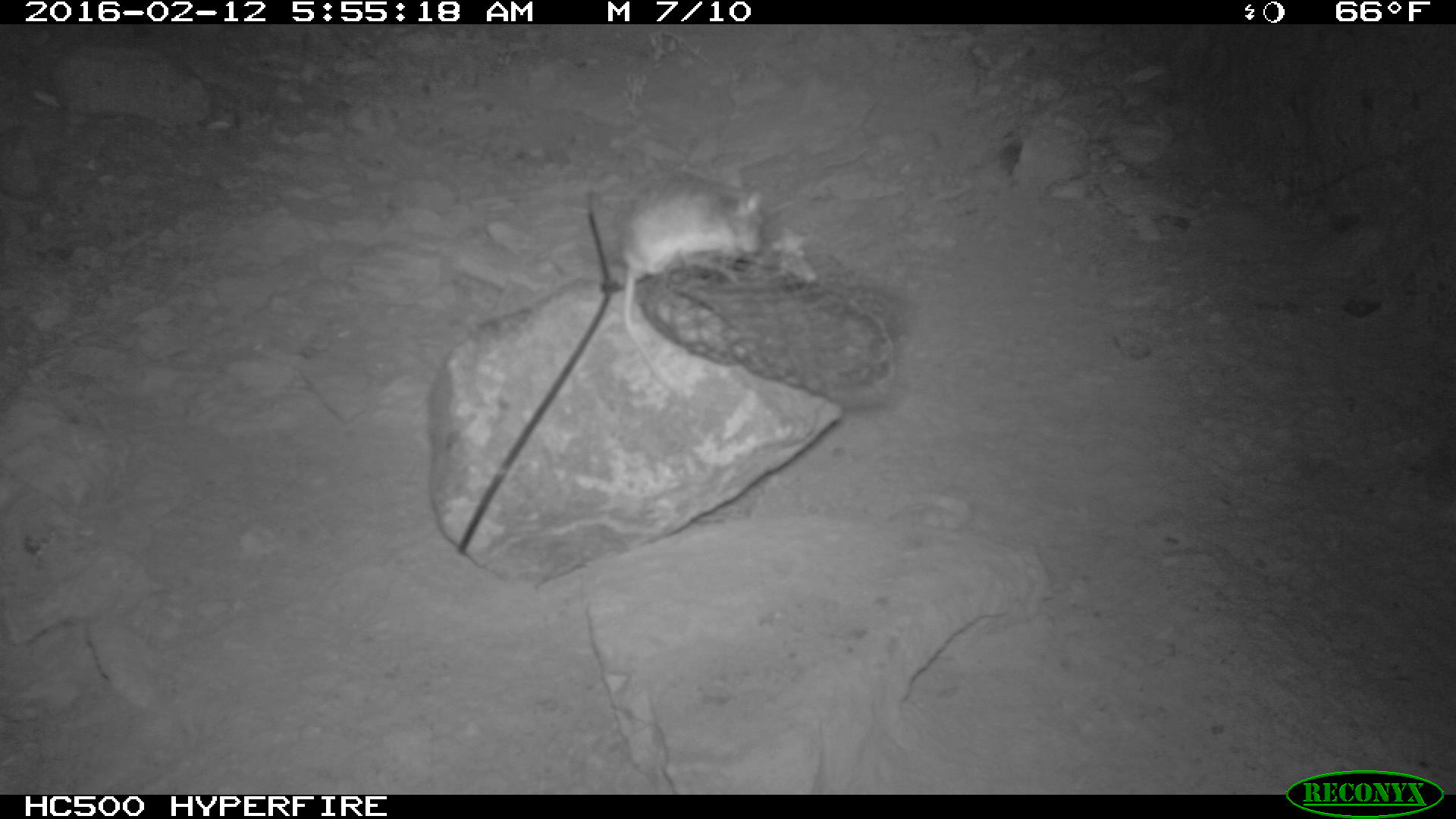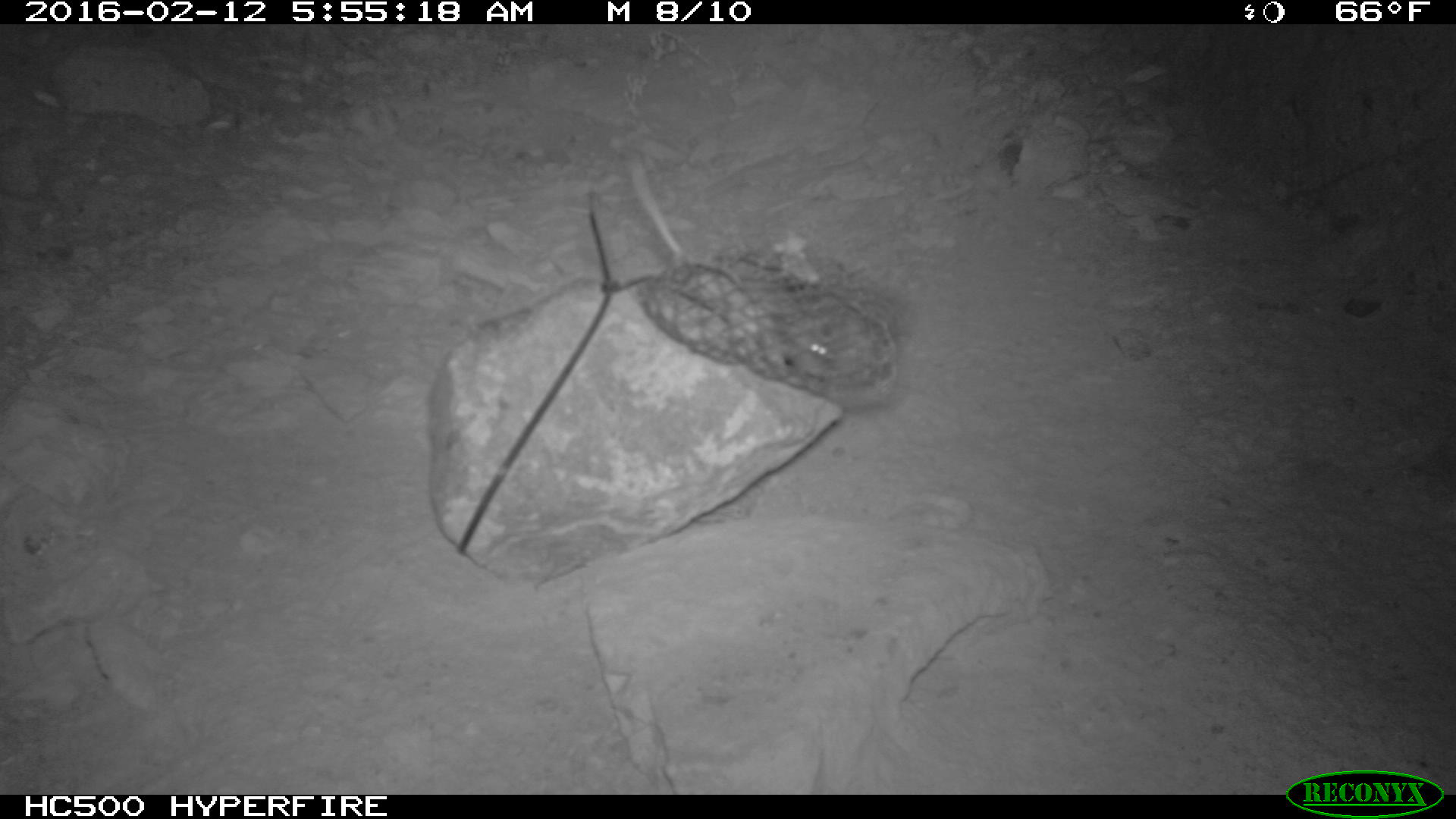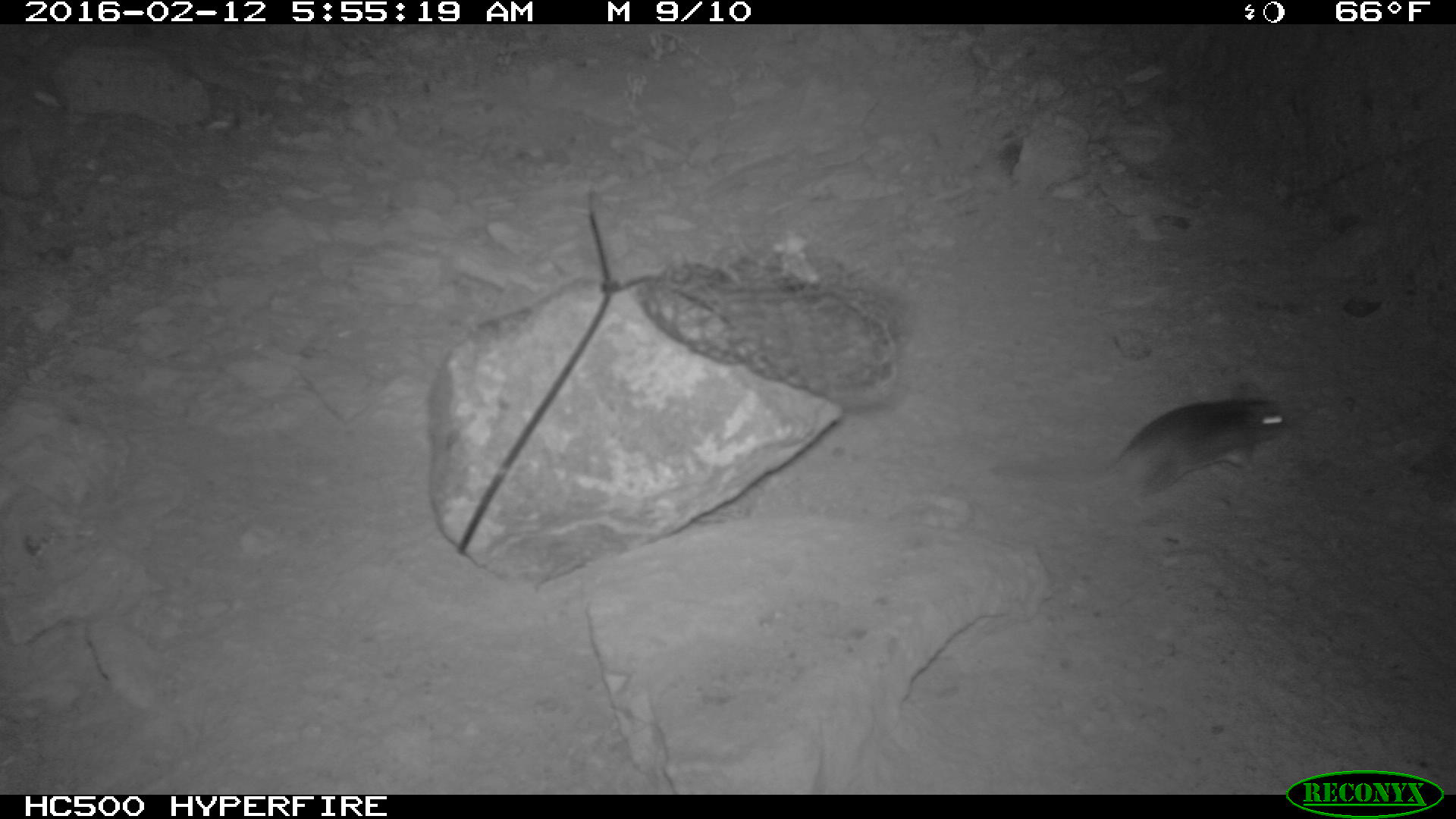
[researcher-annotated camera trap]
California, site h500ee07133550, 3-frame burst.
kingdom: Animalia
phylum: Chordata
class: Mammalia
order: Rodentia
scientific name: Rodentia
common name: rodent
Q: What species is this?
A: Rodent (Rodentia).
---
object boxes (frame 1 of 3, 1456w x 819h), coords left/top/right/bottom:
rodent: 613/168/765/394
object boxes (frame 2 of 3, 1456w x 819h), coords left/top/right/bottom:
rodent: 626/152/830/378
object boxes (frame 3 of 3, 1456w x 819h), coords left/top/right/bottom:
rodent: 986/378/1288/510